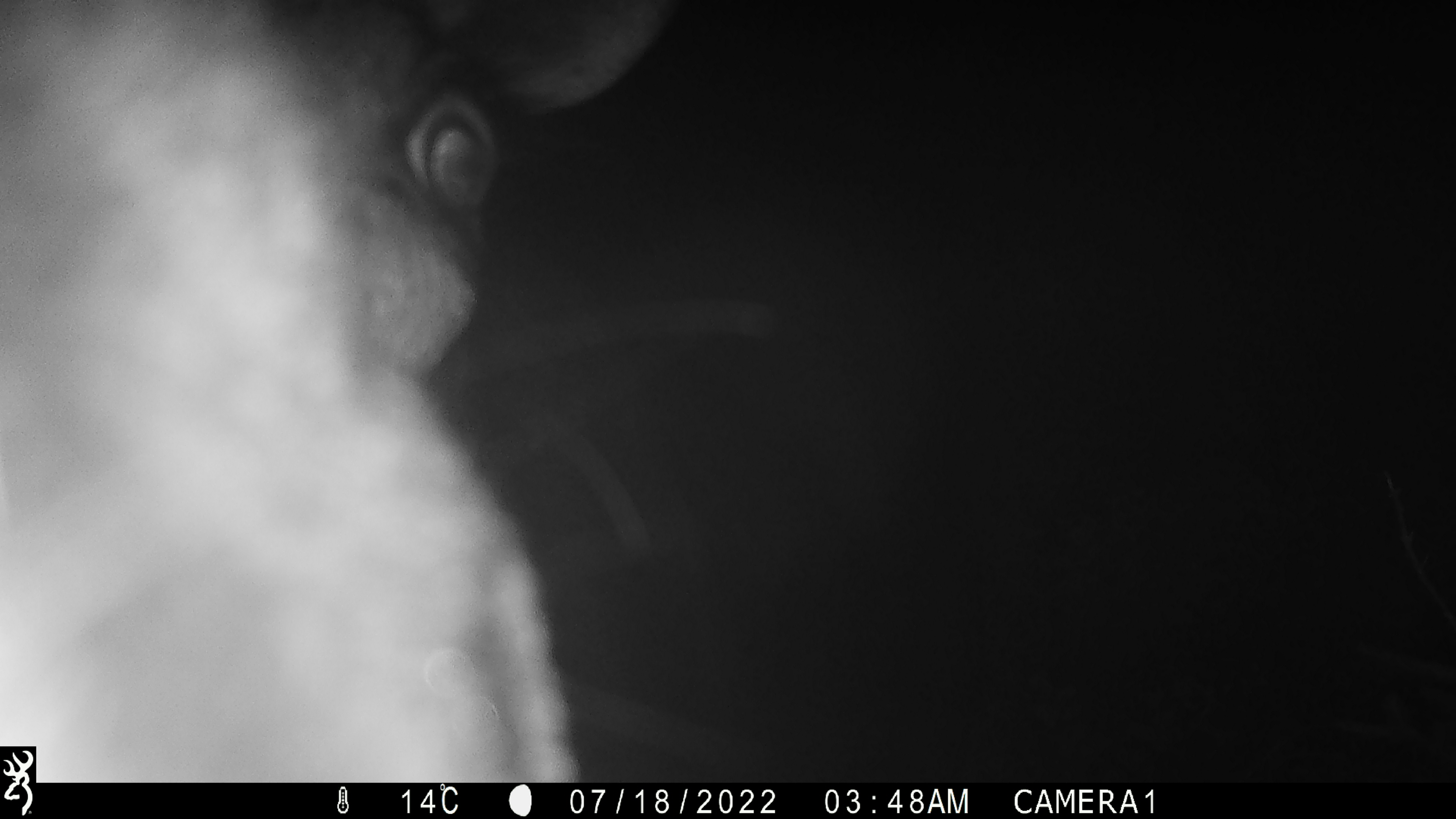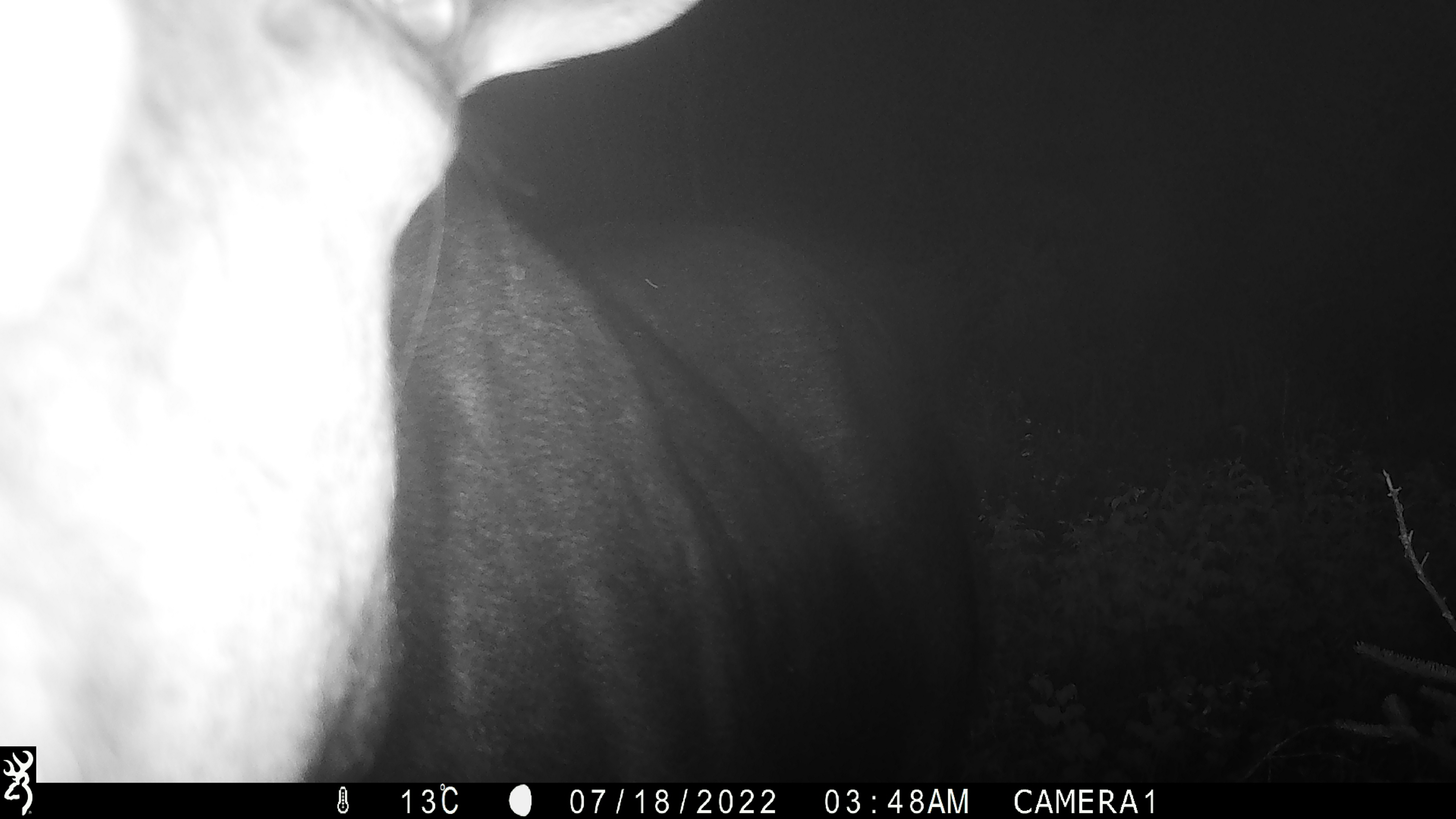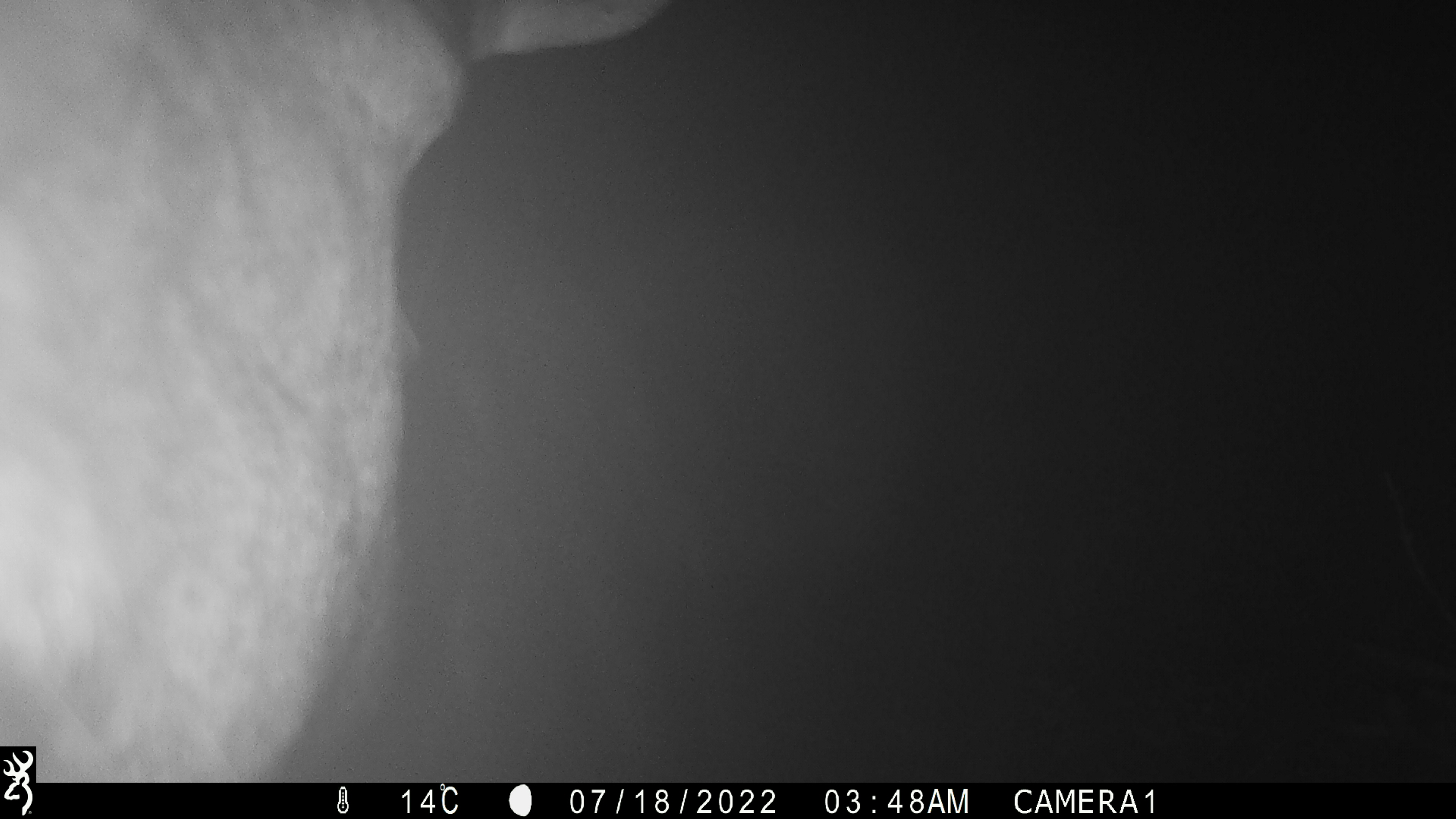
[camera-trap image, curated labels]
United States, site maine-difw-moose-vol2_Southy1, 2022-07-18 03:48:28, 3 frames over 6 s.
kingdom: Animalia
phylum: Chordata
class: Mammalia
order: Artiodactyla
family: Cervidae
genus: Alces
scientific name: Alces alces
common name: moose